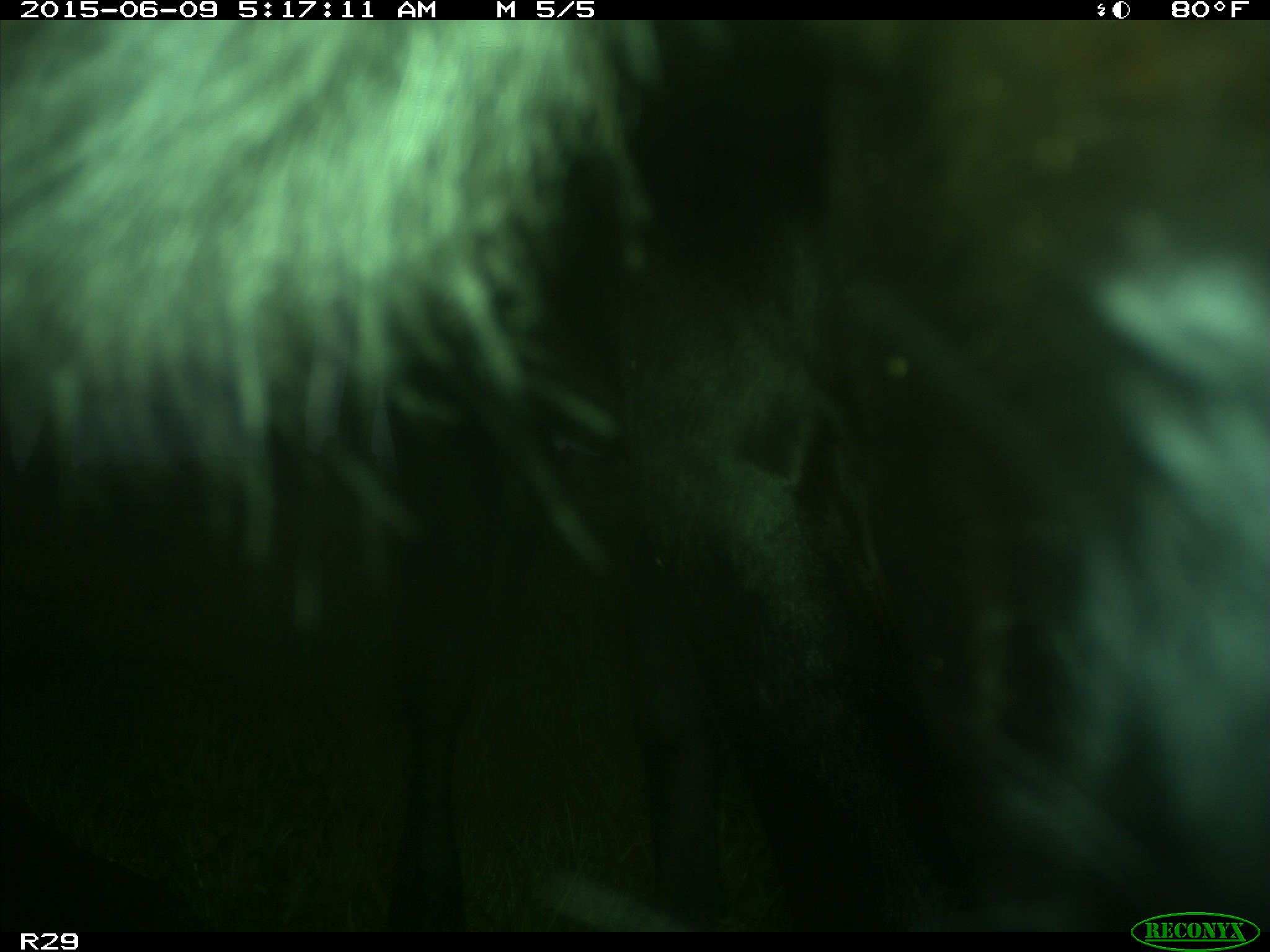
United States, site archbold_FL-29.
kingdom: Animalia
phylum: Chordata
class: Mammalia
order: Artiodactyla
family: Bovidae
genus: Bos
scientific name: Bos taurus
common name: domestic cow